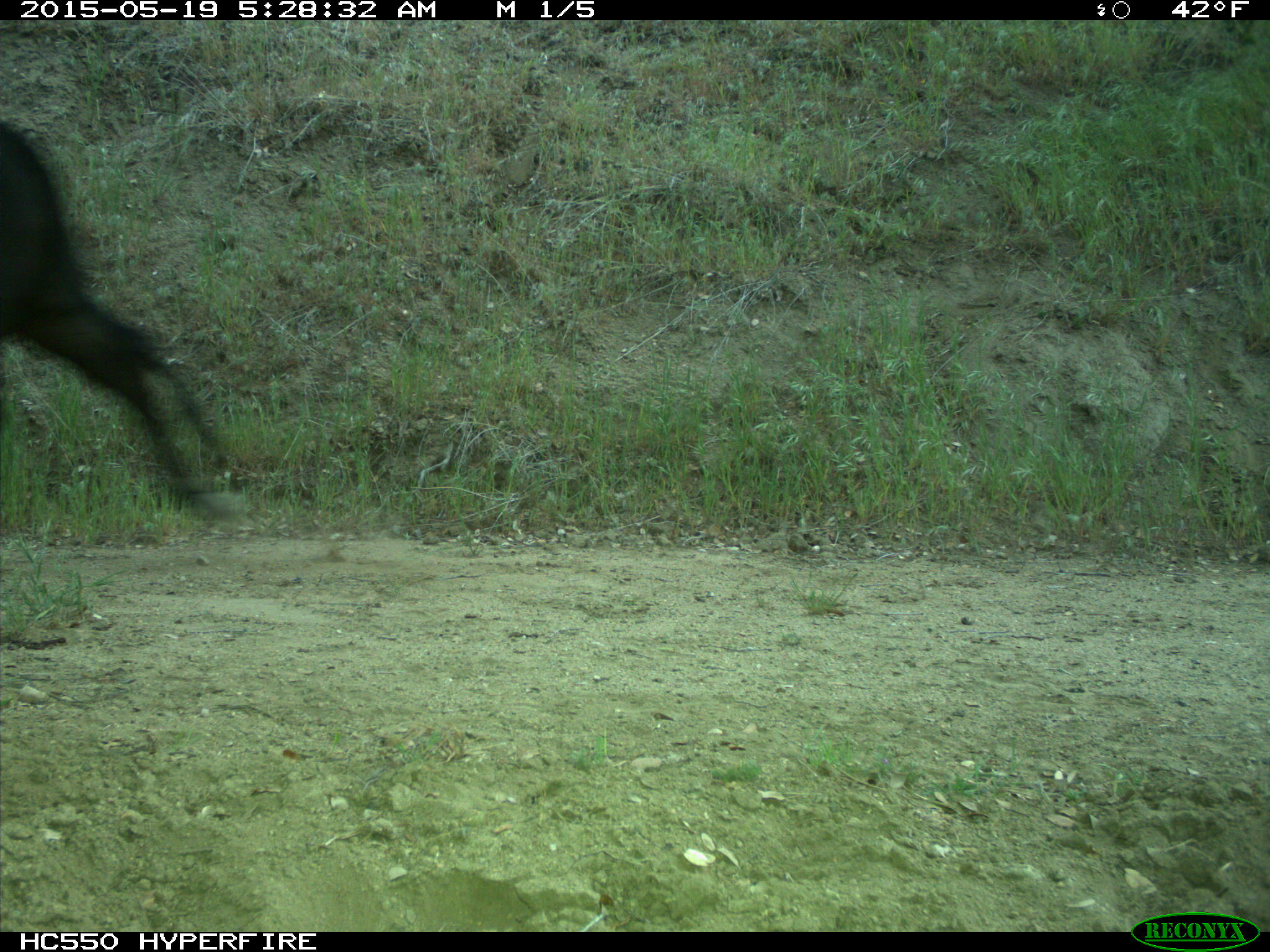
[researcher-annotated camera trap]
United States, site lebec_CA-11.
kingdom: Animalia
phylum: Chordata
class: Mammalia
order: Artiodactyla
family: Bovidae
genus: Bos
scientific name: Bos taurus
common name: domestic cow